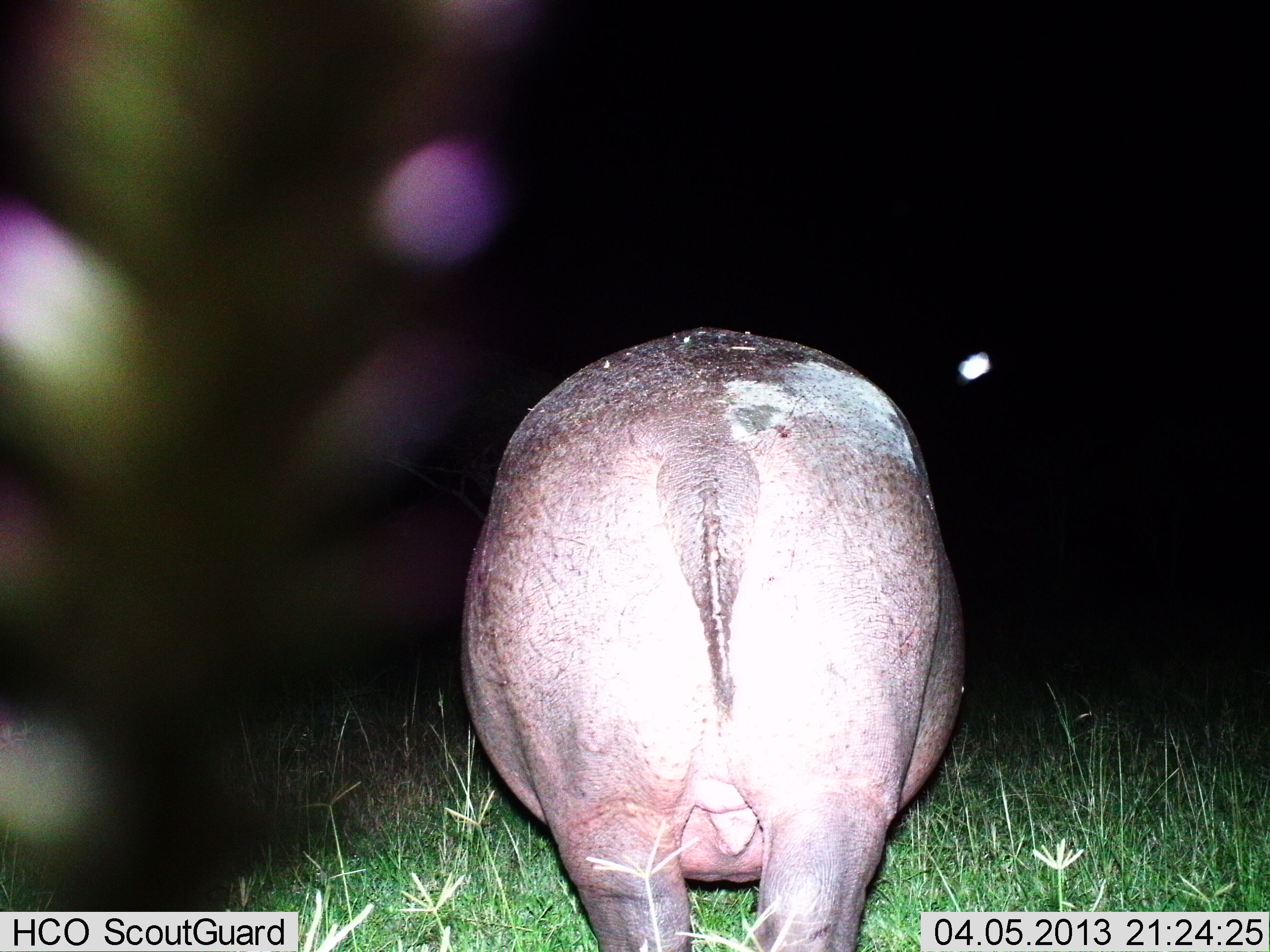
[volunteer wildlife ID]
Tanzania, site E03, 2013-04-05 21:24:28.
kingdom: Animalia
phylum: Chordata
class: Mammalia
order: Artiodactyla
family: Hippopotamidae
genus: Hippopotamus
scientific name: Hippopotamus amphibius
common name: hippopotamus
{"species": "hippopotamus (Hippopotamus amphibius)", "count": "1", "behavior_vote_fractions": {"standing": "82%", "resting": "0%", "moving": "10%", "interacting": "0%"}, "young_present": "0%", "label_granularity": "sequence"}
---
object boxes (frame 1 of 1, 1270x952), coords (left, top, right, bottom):
animal: (458, 322, 971, 952)